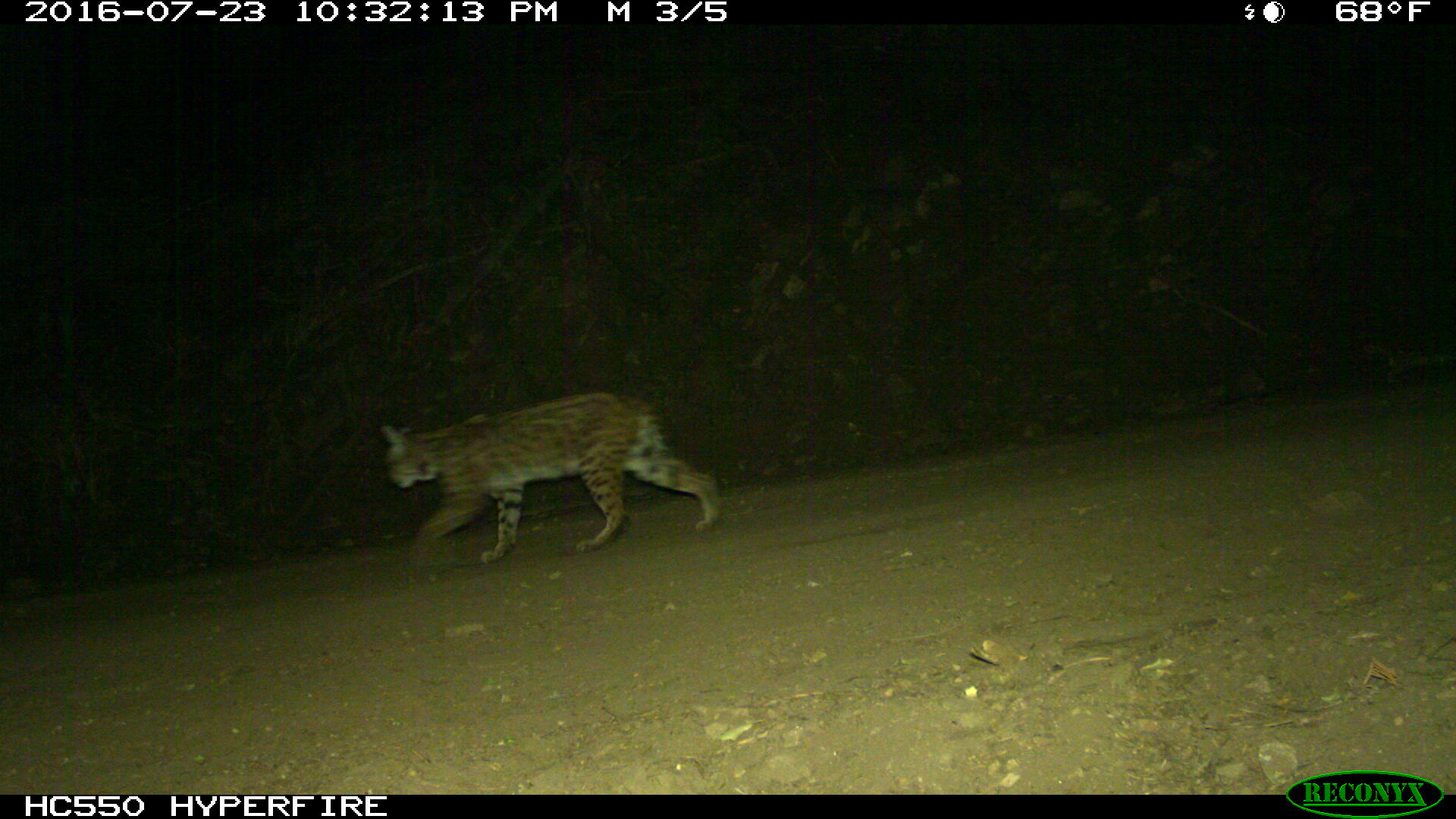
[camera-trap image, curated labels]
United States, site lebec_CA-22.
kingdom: Animalia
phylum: Chordata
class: Mammalia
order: Carnivora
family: Felidae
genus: Lynx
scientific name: Lynx rufus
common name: bobcat